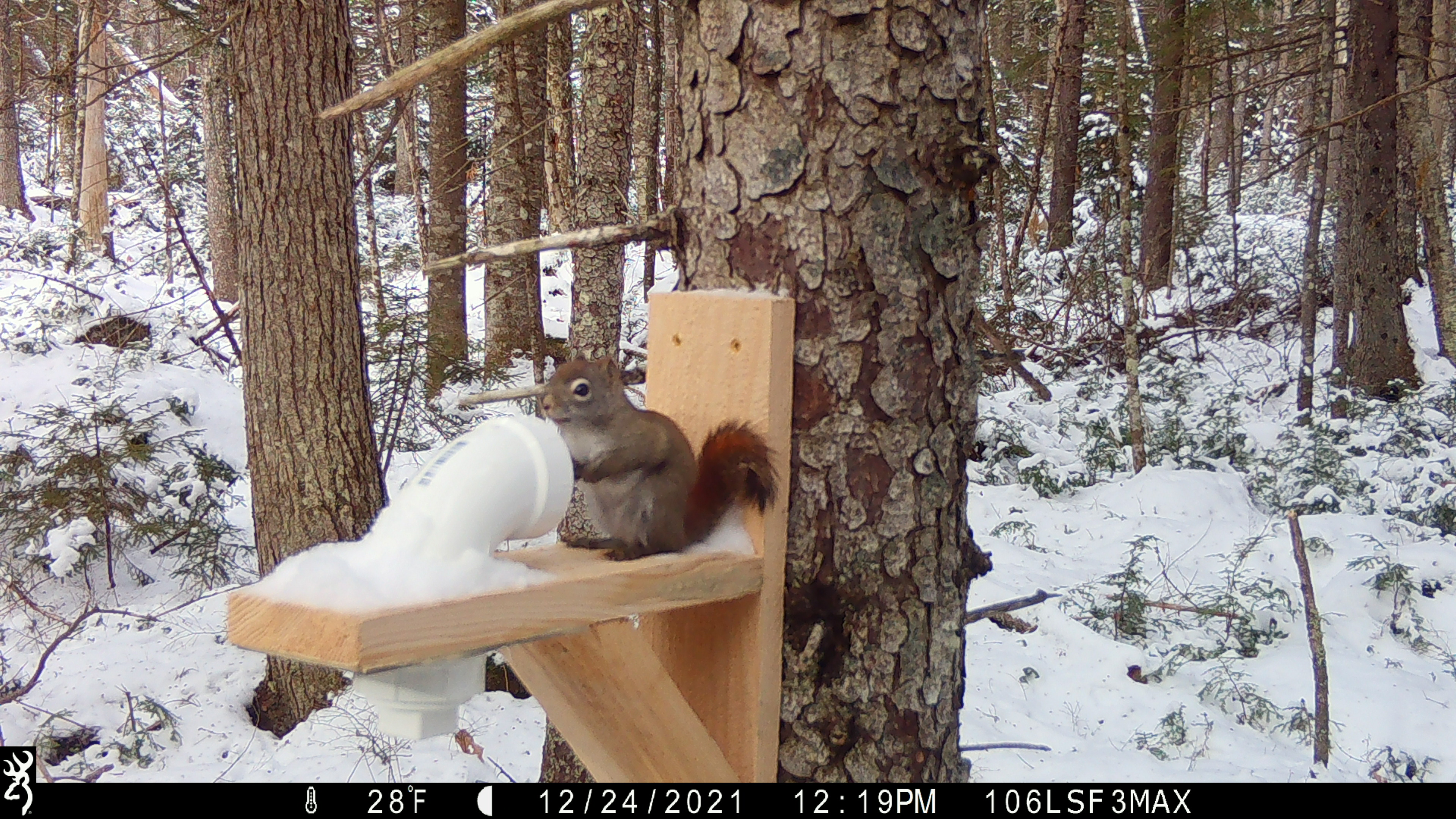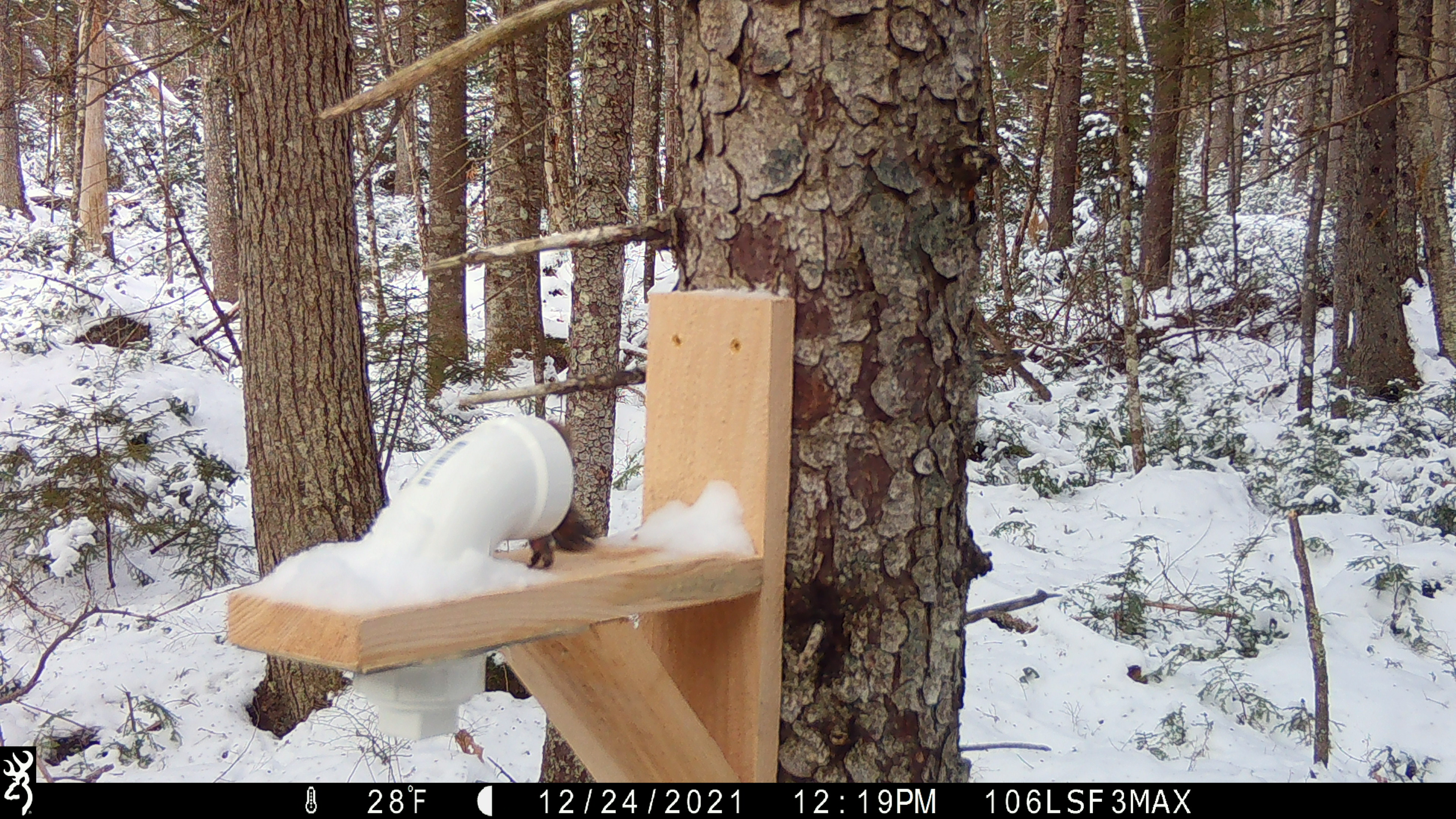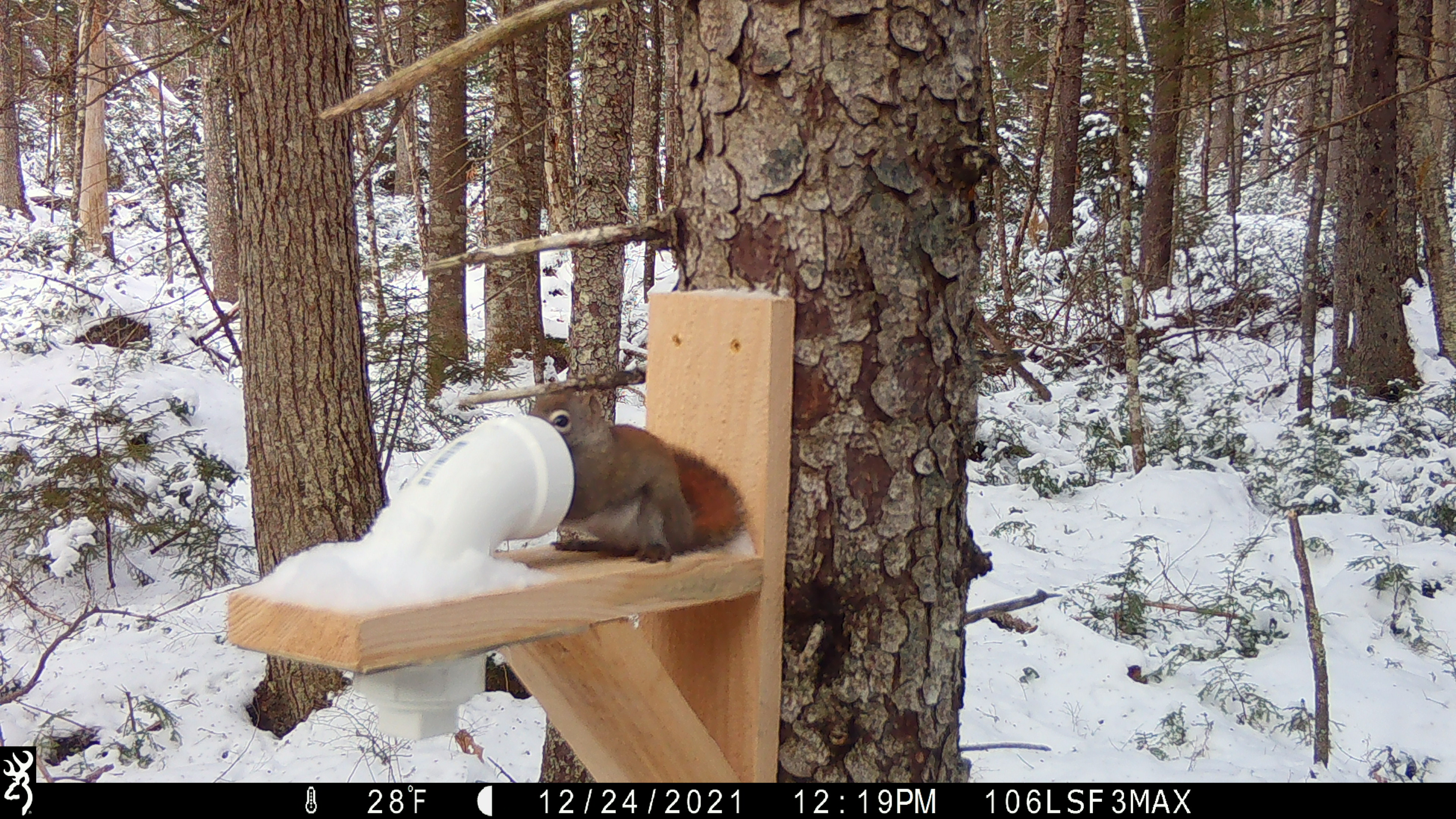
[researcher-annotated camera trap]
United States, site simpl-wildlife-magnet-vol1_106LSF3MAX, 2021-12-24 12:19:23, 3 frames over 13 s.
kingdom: Animalia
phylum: Chordata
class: Mammalia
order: Rodentia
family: Sciuridae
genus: Tamiasciurus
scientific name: Tamiasciurus hudsonicus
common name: red squirrel